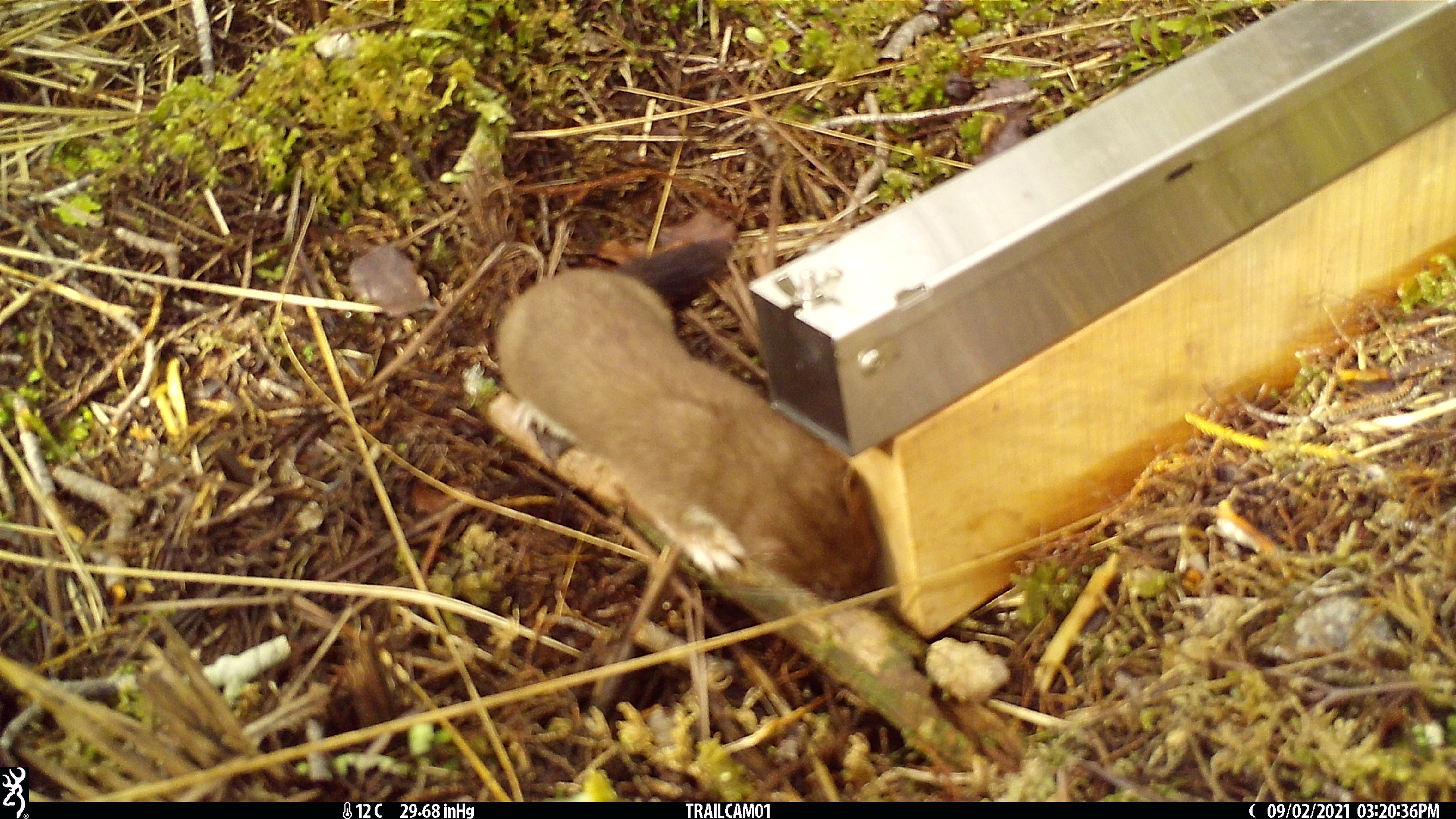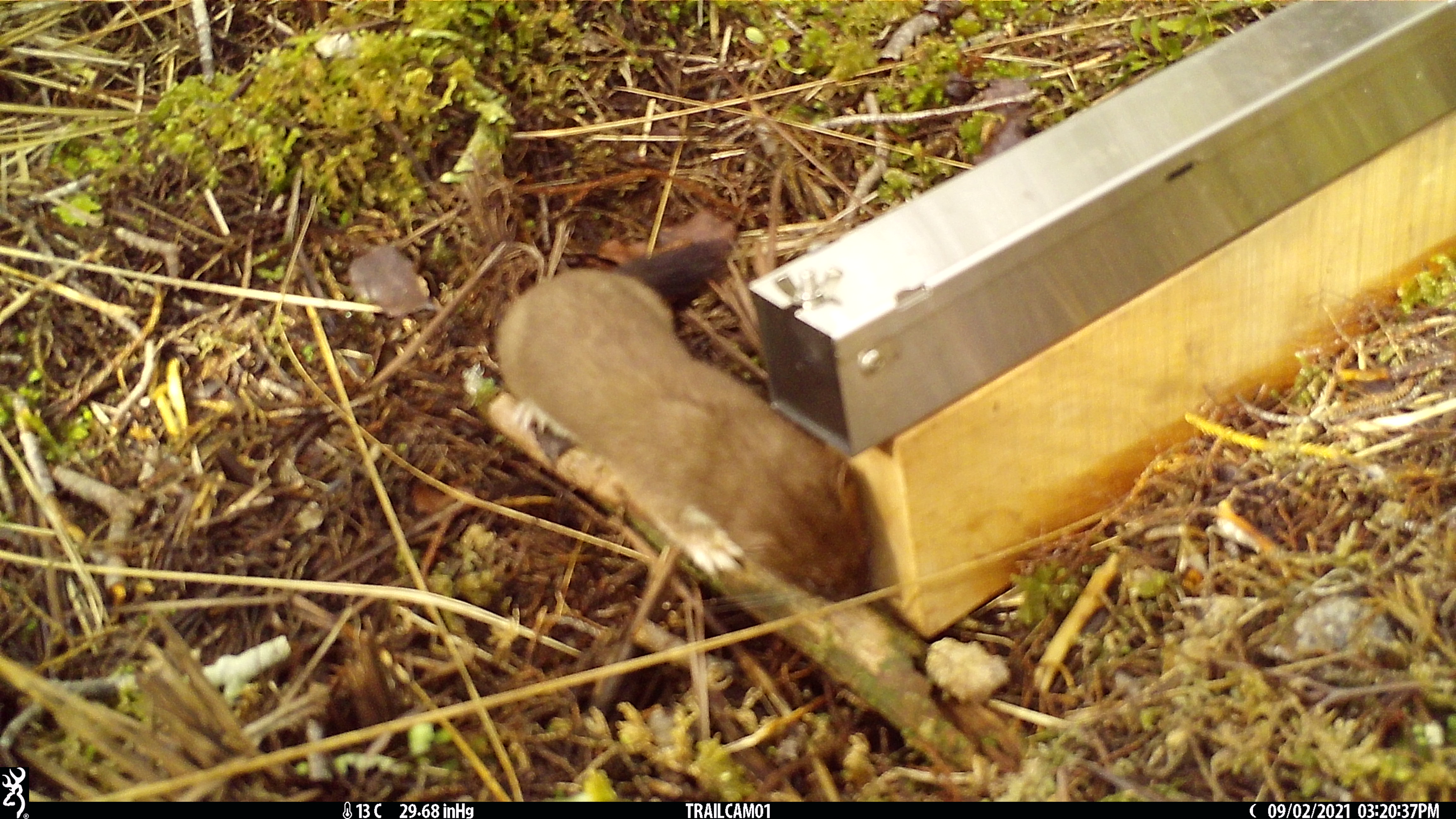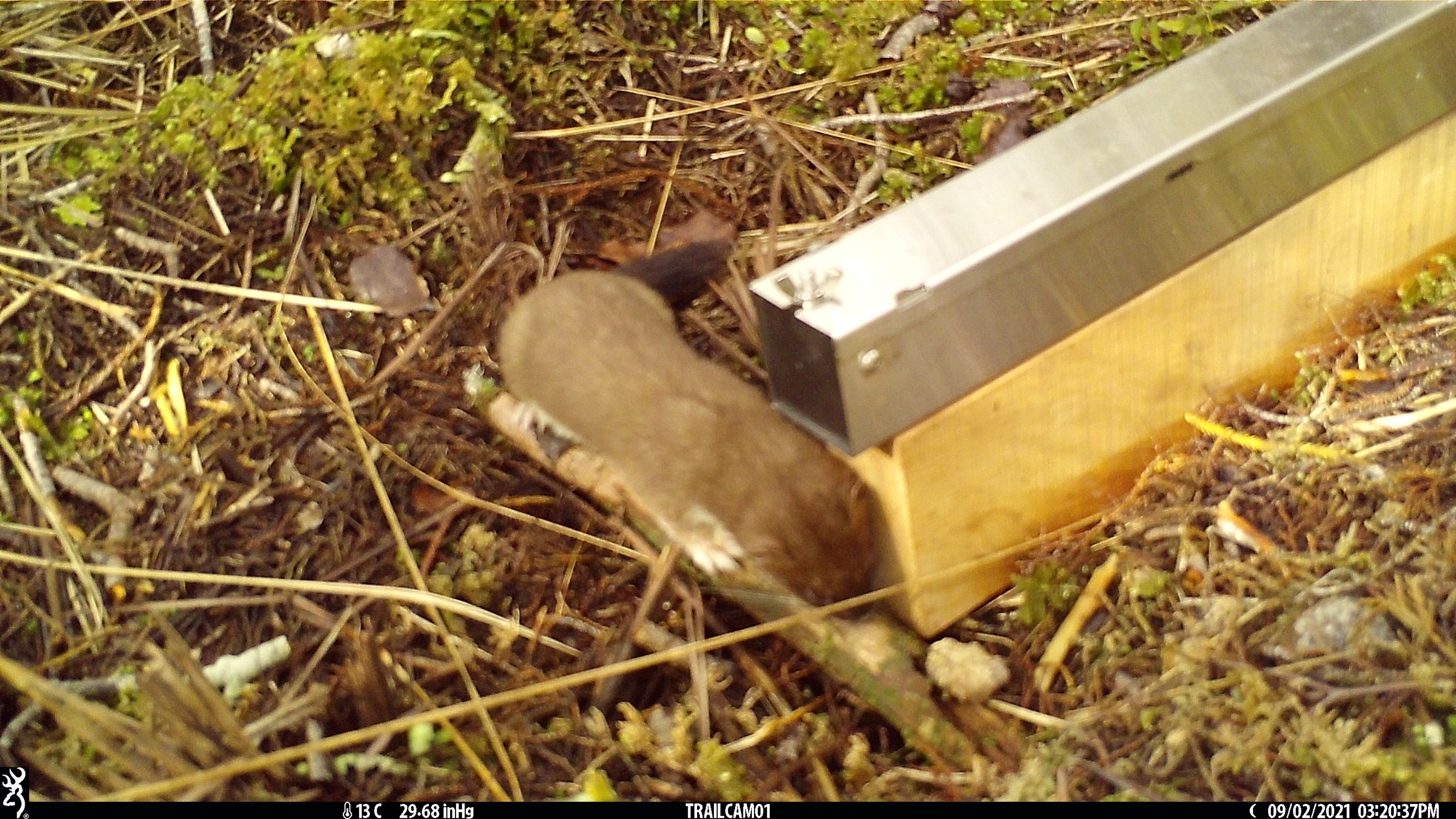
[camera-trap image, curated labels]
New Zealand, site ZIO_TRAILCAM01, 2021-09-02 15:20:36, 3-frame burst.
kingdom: Animalia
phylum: Chordata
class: Mammalia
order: Carnivora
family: Mustelidae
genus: Mustela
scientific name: Mustela erminea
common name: stoat